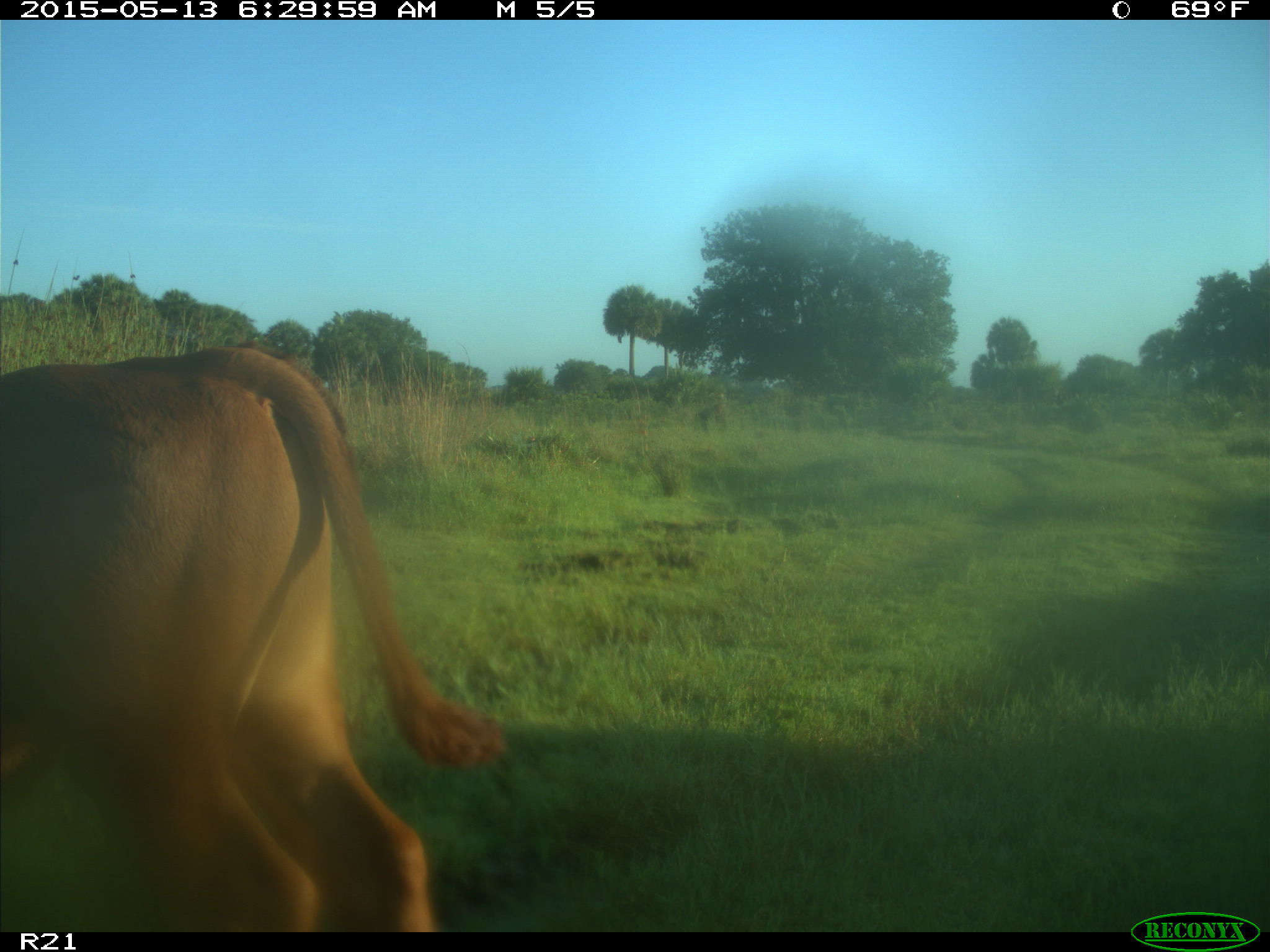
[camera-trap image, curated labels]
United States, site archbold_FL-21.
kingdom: Animalia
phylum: Chordata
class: Mammalia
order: Artiodactyla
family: Bovidae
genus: Bos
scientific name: Bos taurus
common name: domestic cow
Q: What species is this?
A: Bos taurus (domestic cow).